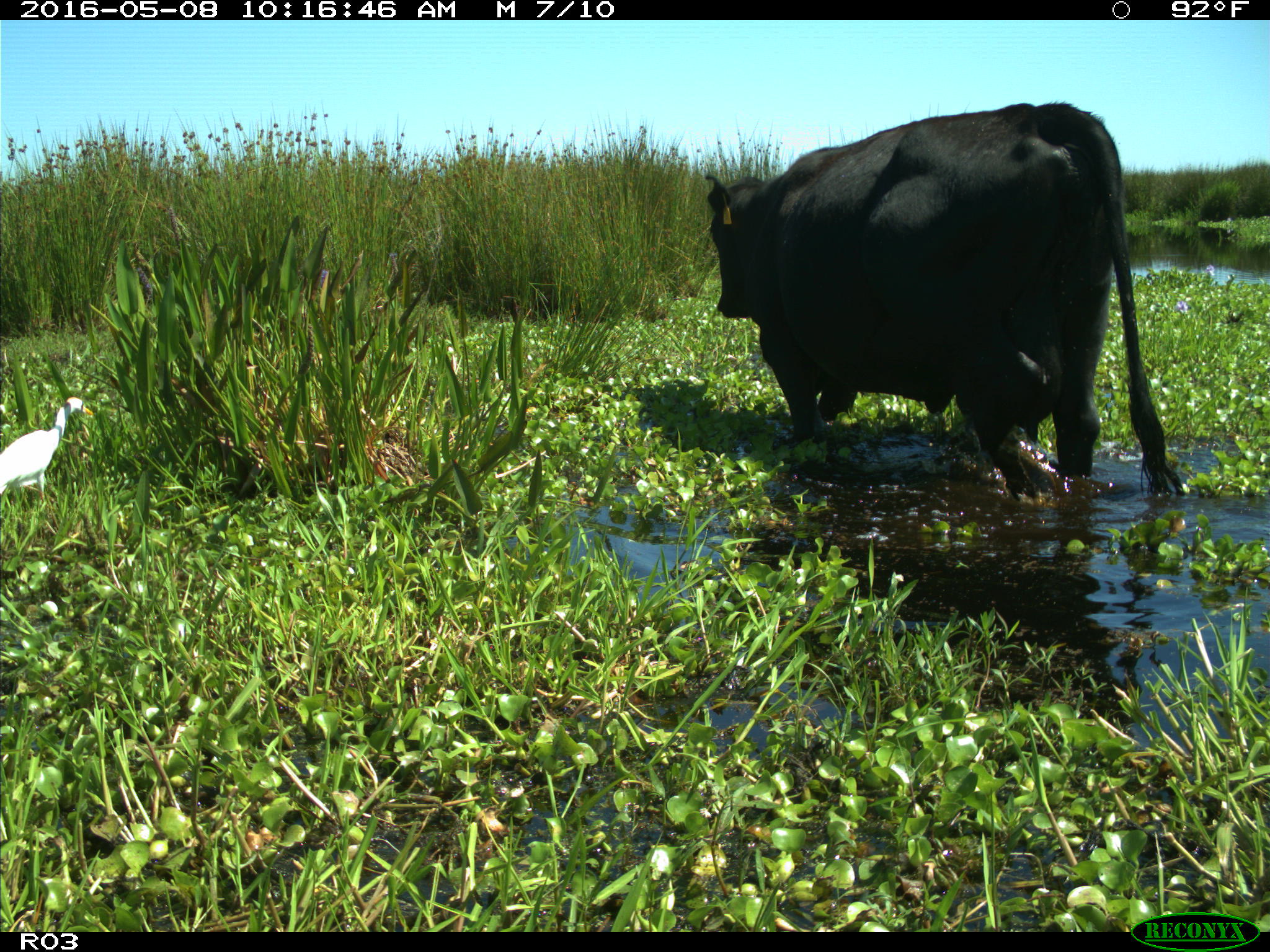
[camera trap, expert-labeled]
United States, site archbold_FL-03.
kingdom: Animalia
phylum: Chordata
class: Mammalia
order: Artiodactyla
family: Bovidae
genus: Bos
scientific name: Bos taurus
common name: domestic cow